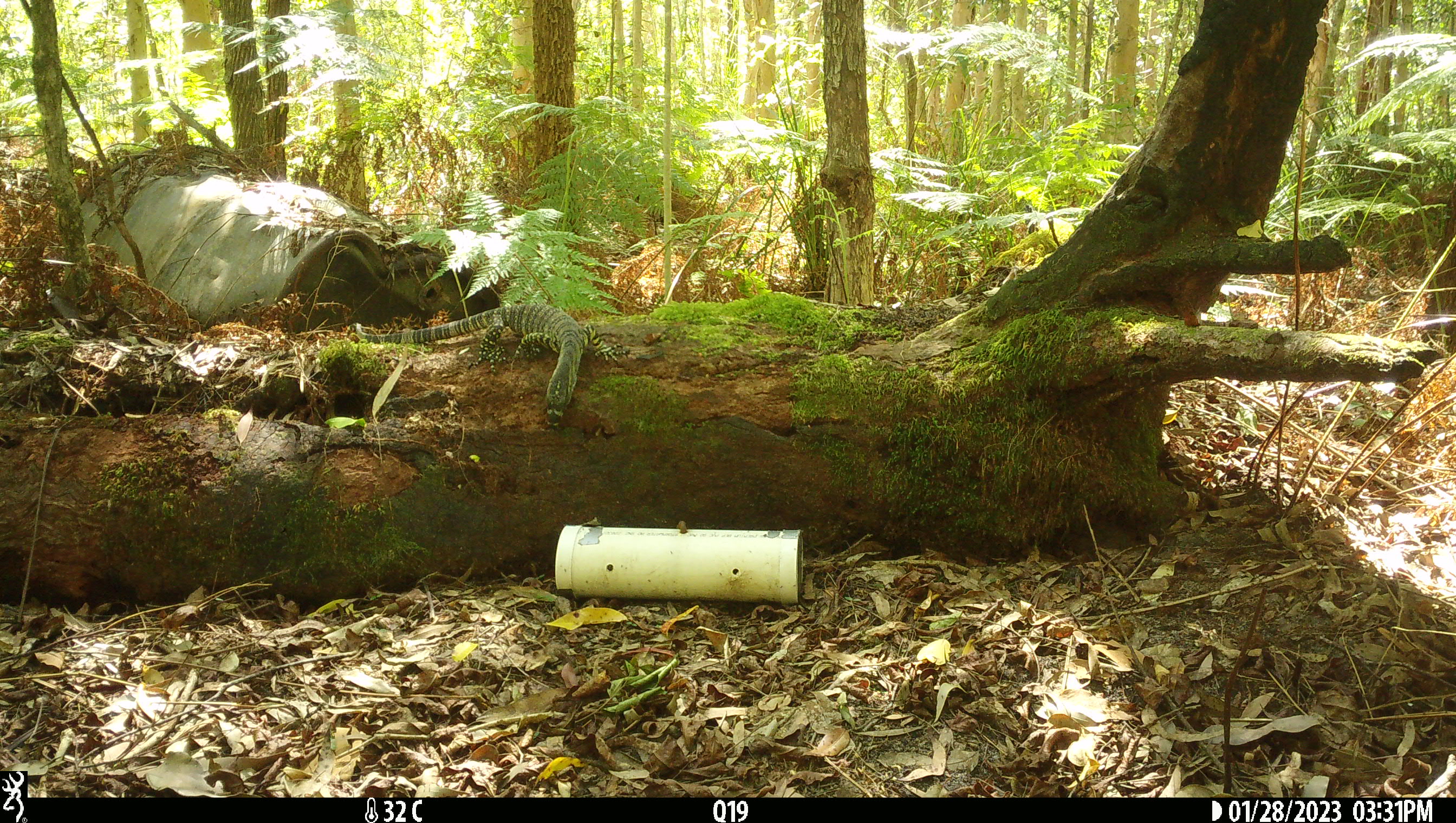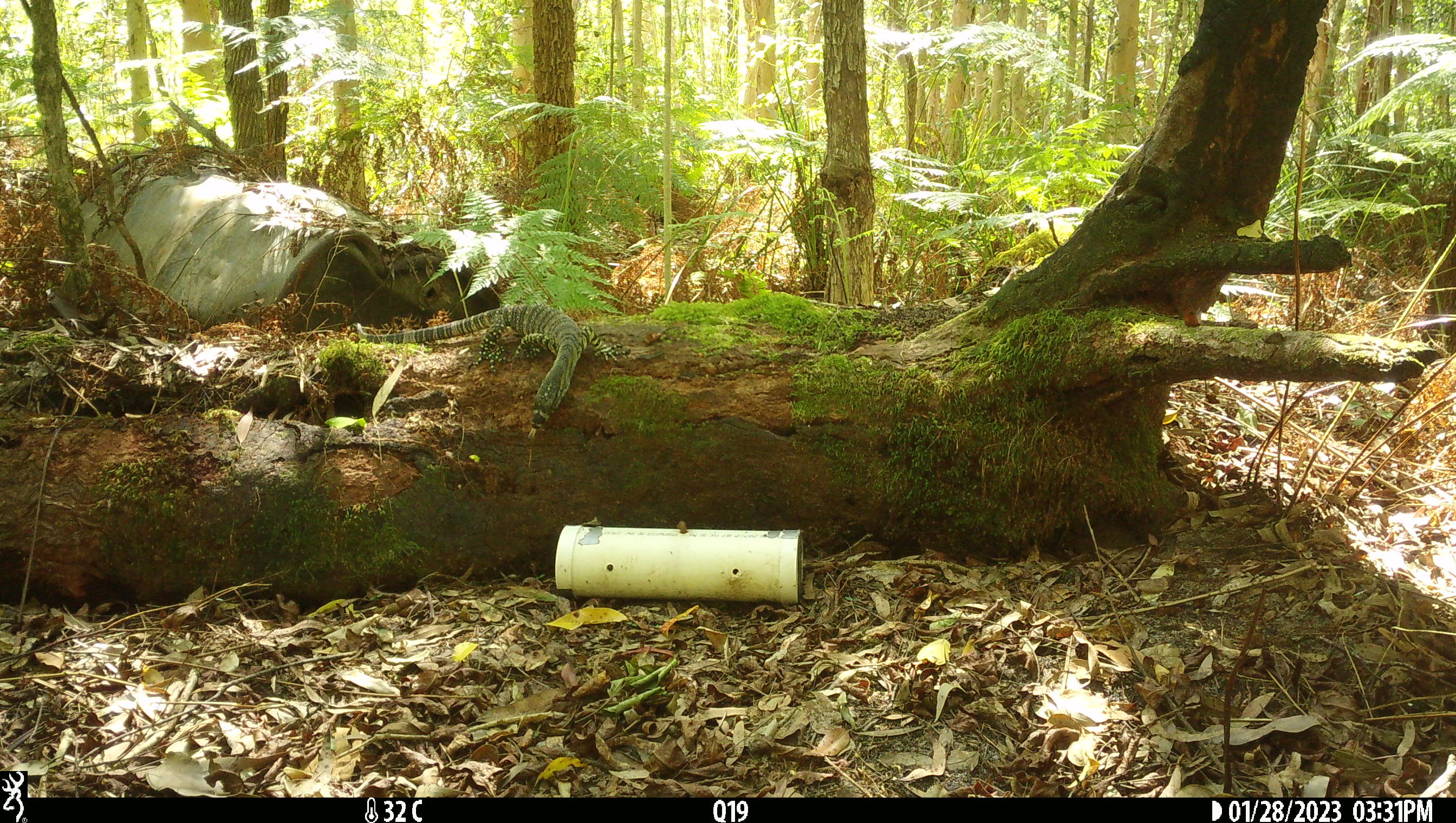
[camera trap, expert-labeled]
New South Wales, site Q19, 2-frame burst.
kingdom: Animalia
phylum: Chordata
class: Reptilia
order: Squamata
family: Varanidae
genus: Varanus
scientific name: Varanus varius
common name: lace monitor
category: goanna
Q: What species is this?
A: Goanna (lace monitor) (Varanus varius).